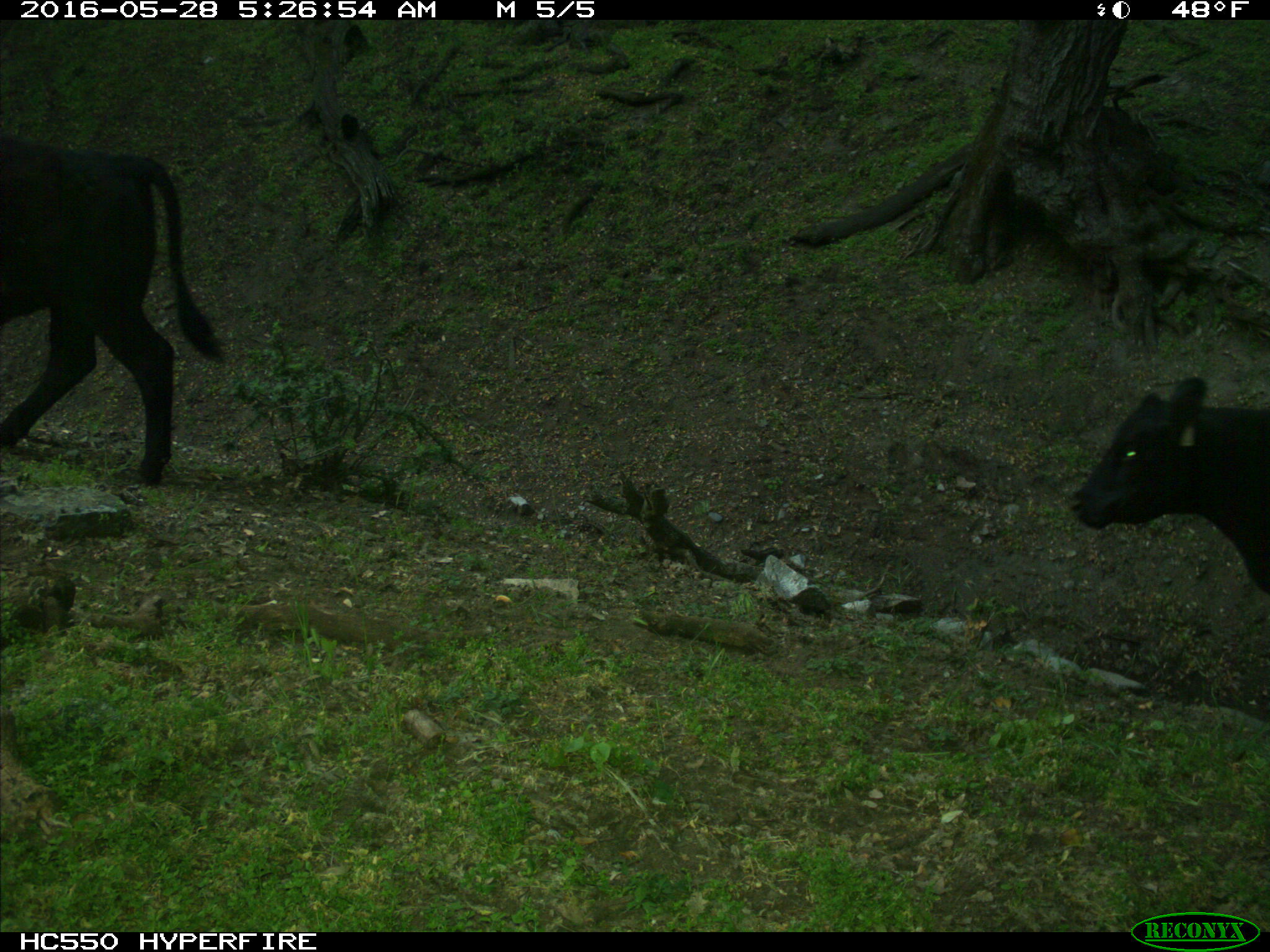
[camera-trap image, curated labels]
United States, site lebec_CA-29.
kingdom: Animalia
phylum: Chordata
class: Mammalia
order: Artiodactyla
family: Bovidae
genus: Bos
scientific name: Bos taurus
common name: domestic cow